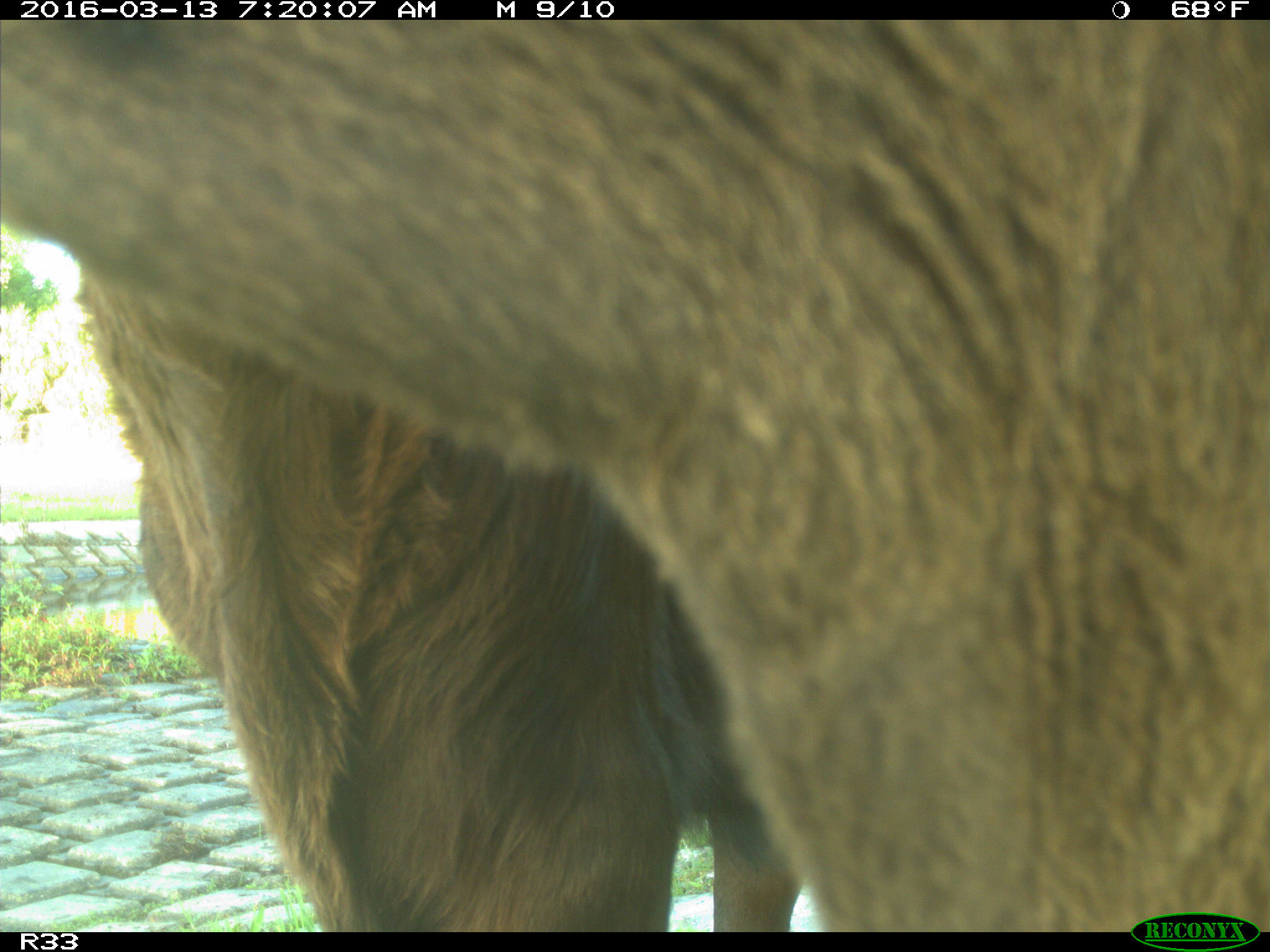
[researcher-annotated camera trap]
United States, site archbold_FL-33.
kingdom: Animalia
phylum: Chordata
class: Mammalia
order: Artiodactyla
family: Bovidae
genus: Bos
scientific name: Bos taurus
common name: domestic cow